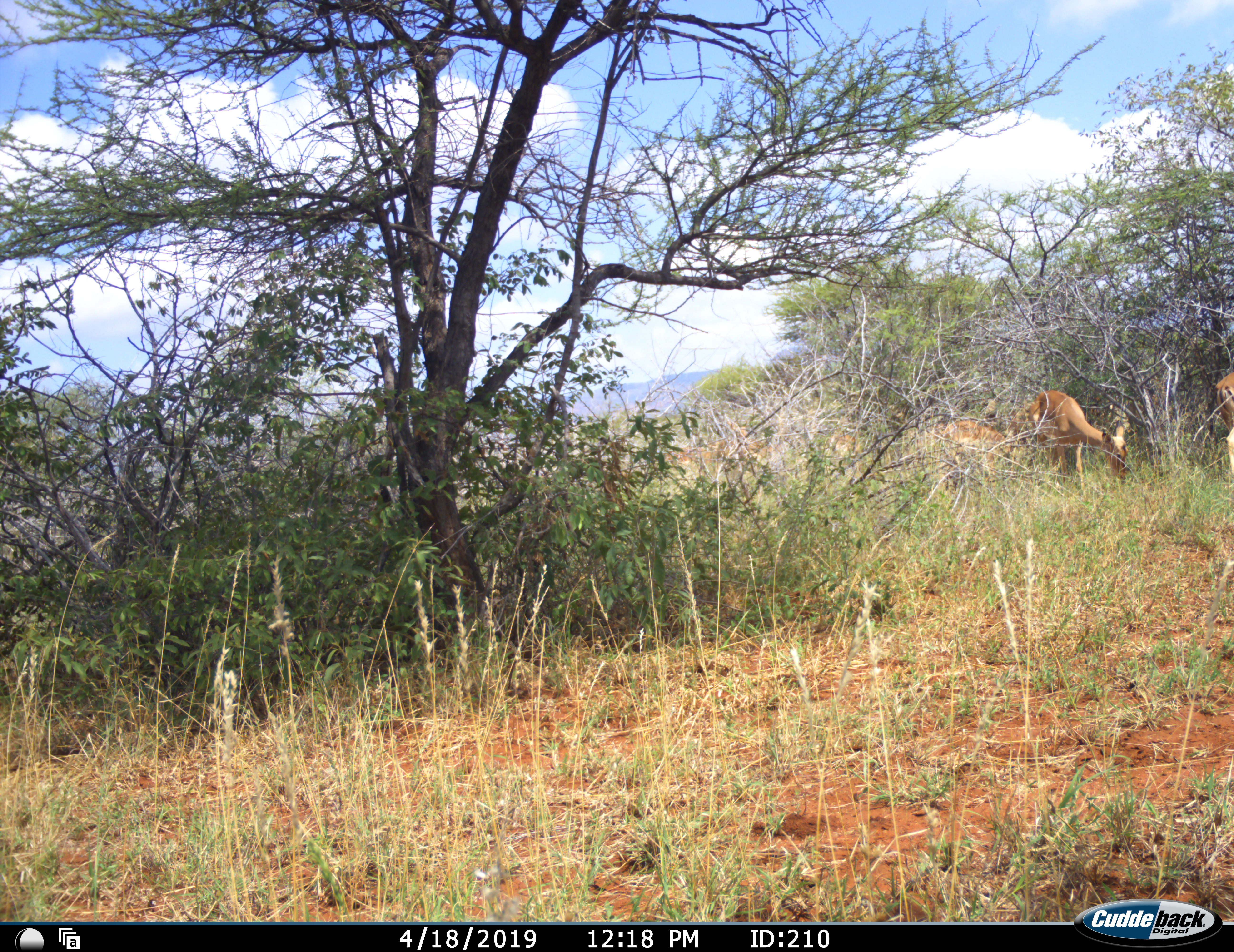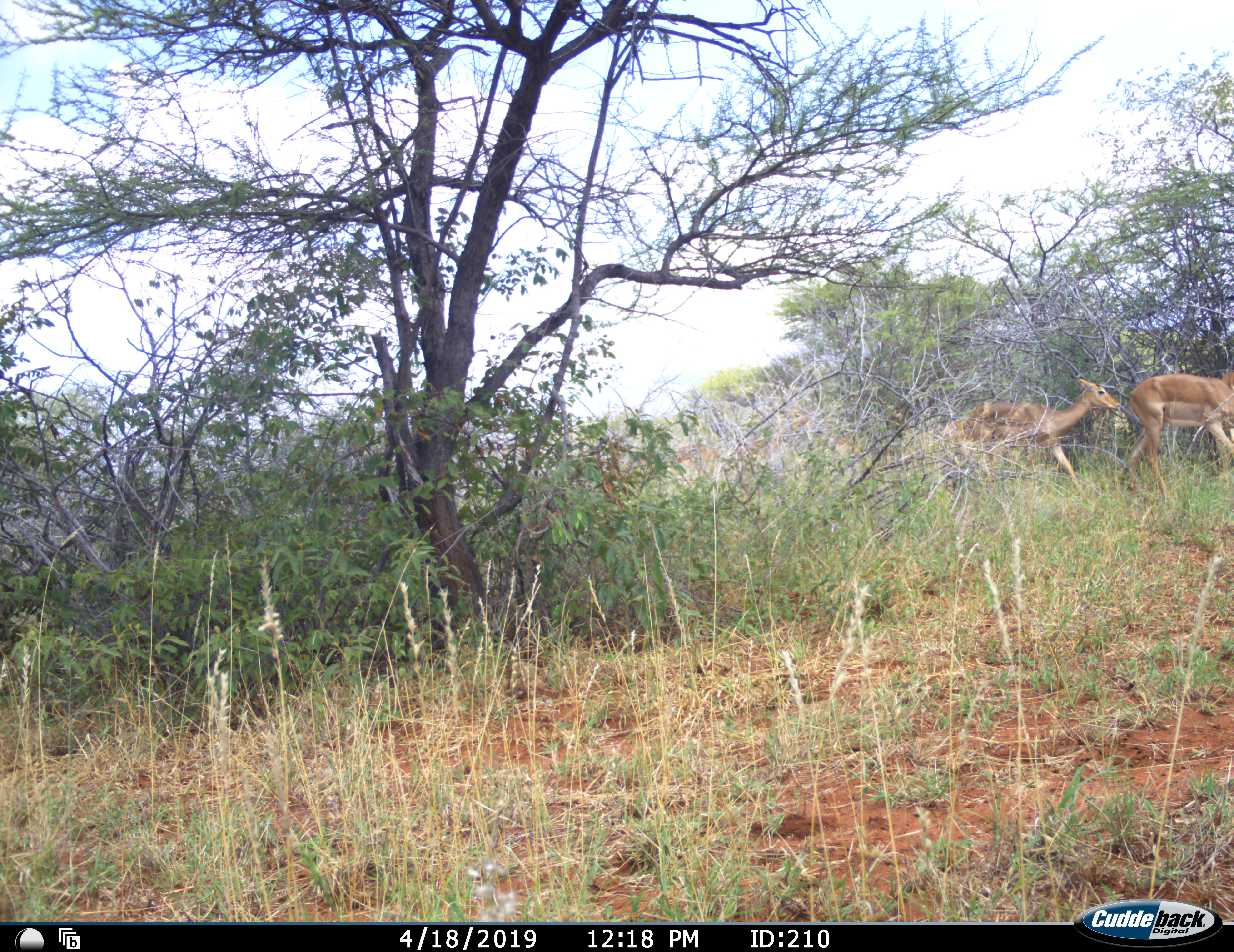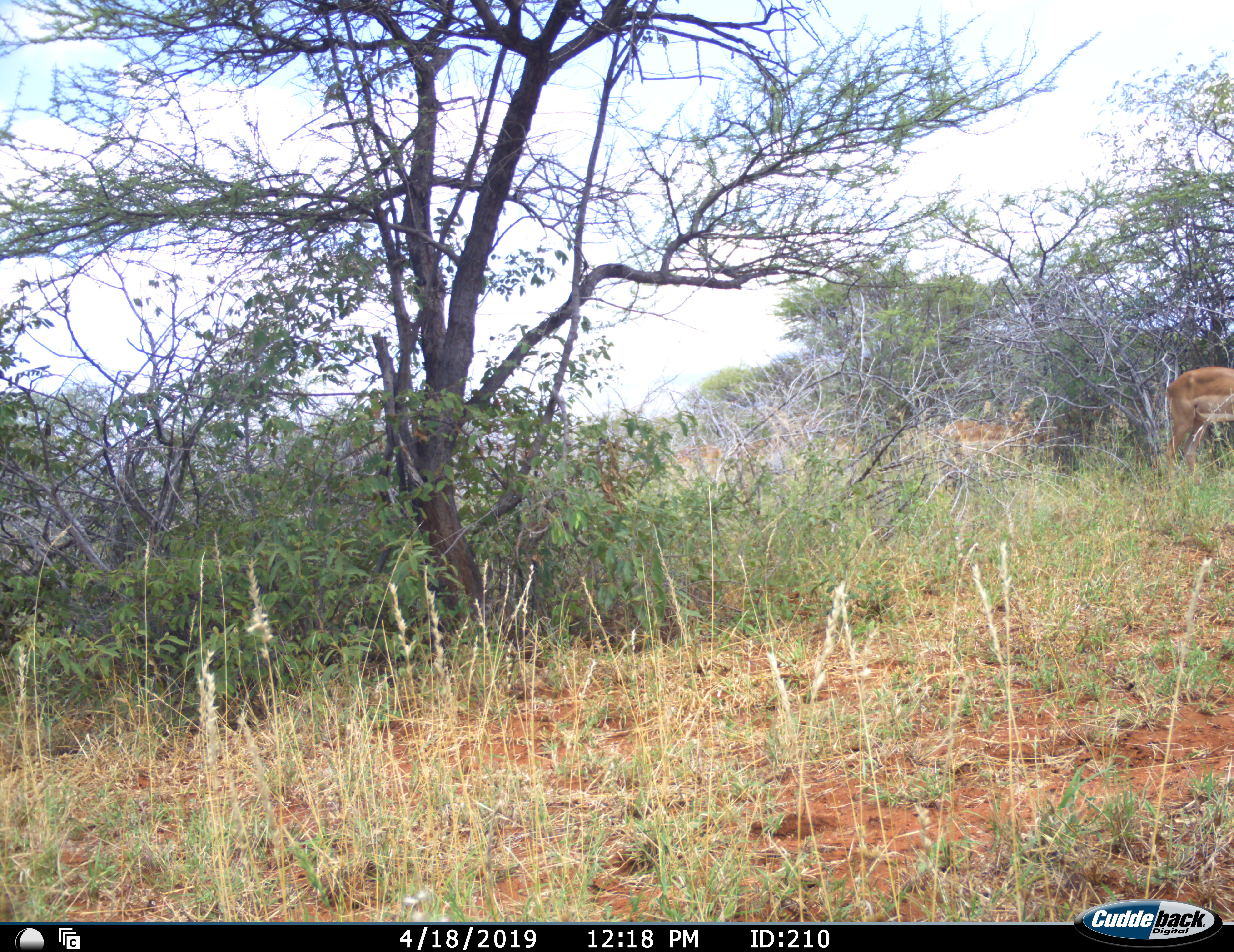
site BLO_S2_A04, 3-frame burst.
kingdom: Animalia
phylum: Chordata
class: Mammalia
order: Artiodactyla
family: Bovidae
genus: Aepyceros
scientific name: Aepyceros melampus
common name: impala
Impala (Aepyceros melampus), count 4. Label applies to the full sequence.